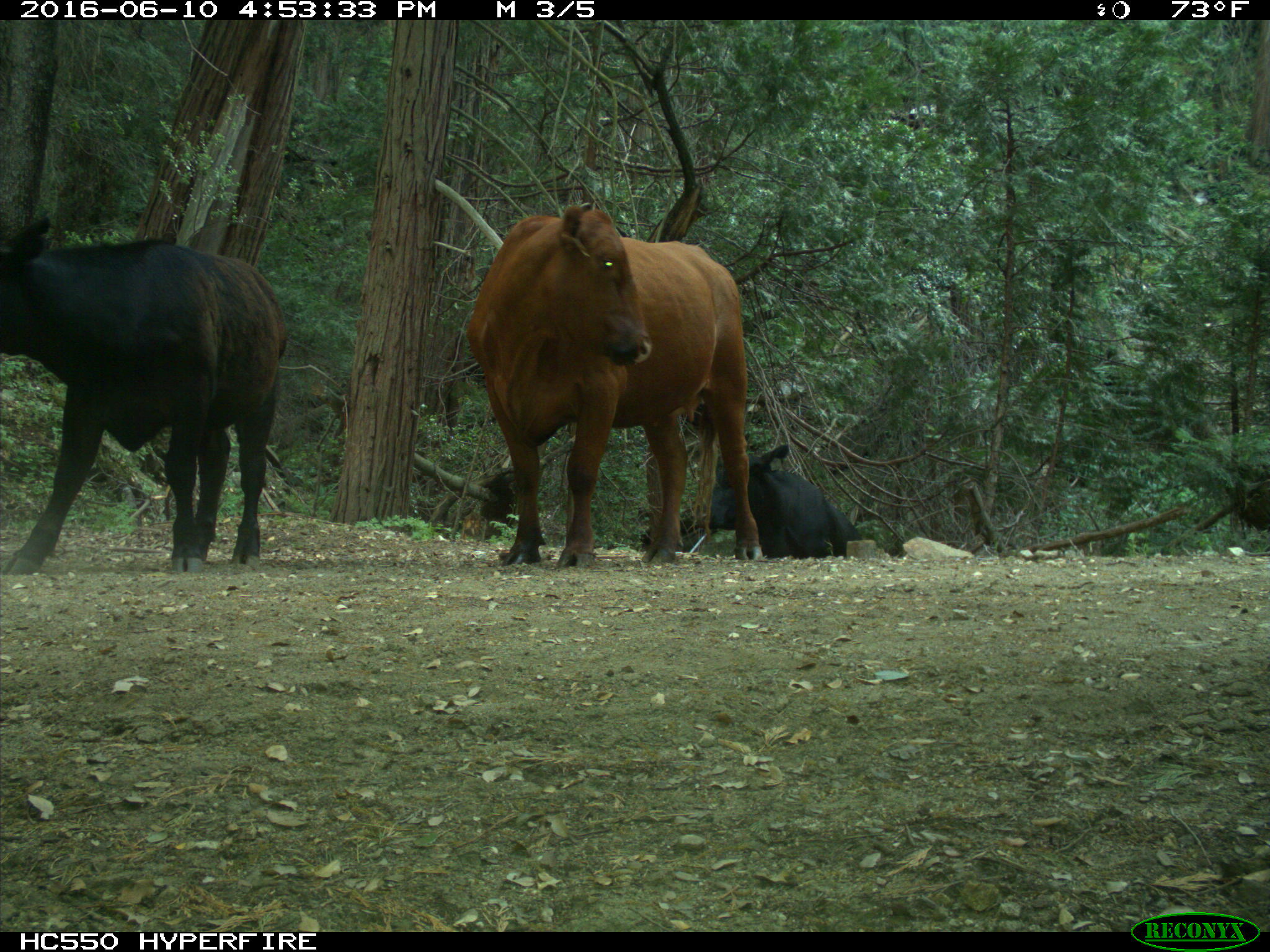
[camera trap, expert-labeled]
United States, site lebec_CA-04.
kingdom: Animalia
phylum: Chordata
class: Mammalia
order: Artiodactyla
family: Bovidae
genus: Bos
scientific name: Bos taurus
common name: domestic cow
Bos taurus (domestic cow).